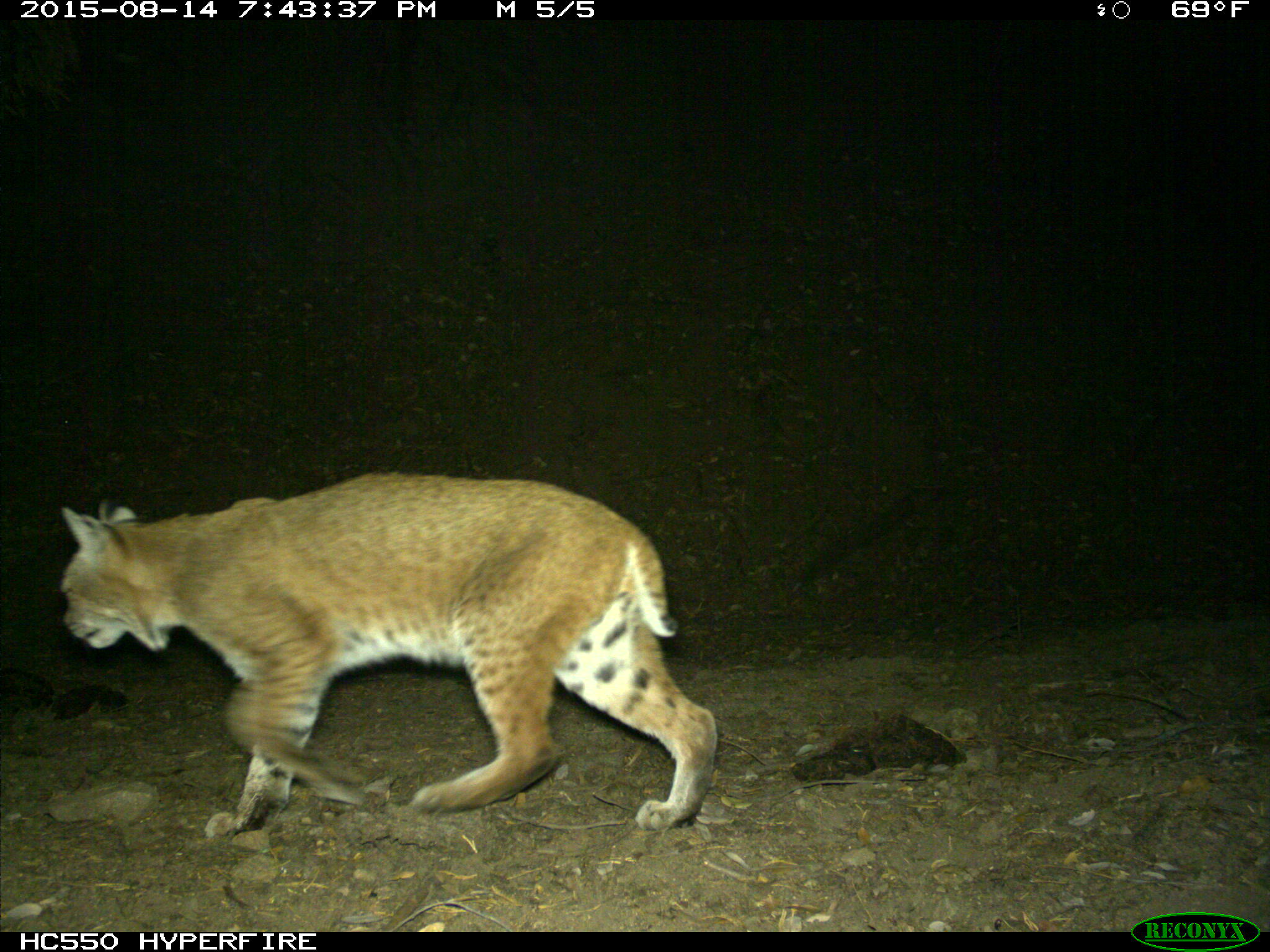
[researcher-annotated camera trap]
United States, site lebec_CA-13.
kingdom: Animalia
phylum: Chordata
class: Mammalia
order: Carnivora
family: Felidae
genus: Lynx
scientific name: Lynx rufus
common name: bobcat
Lynx rufus (bobcat).